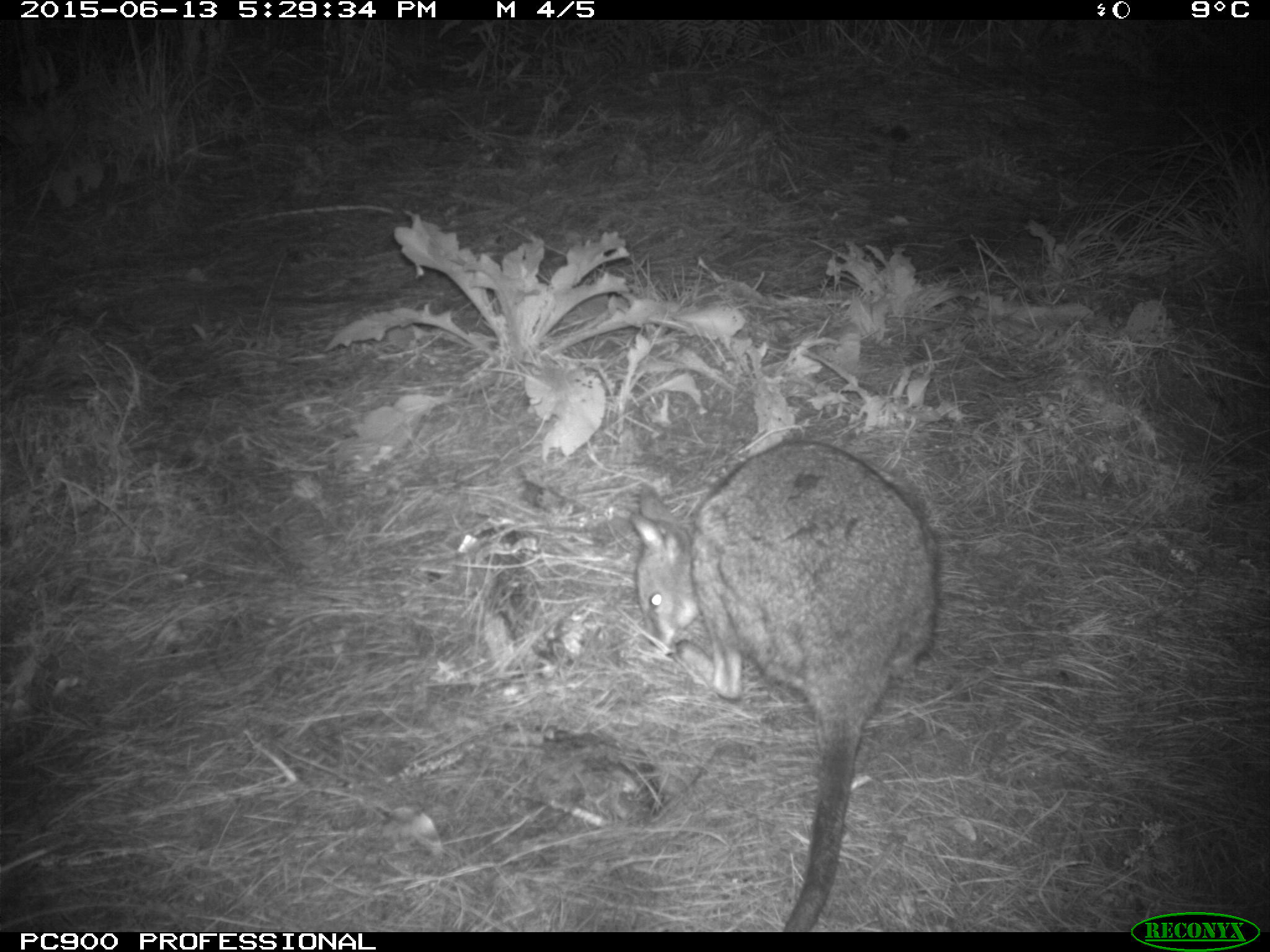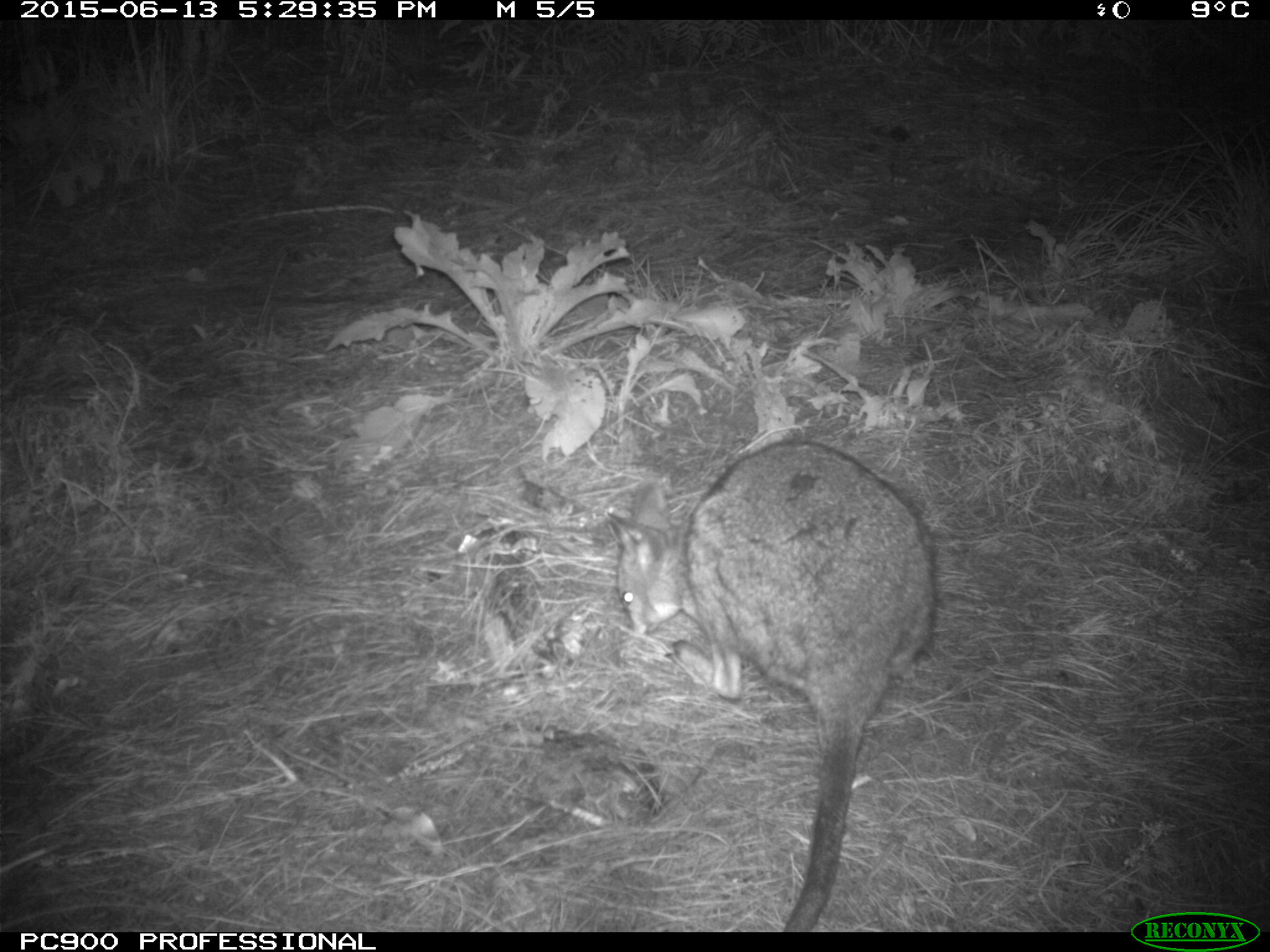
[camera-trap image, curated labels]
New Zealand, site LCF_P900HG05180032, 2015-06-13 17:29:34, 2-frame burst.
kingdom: Animalia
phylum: Chordata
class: Mammalia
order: Diprotodontia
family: Macropodidae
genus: Notamacropus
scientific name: Notamacropus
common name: wallaby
Wallaby (Notamacropus).